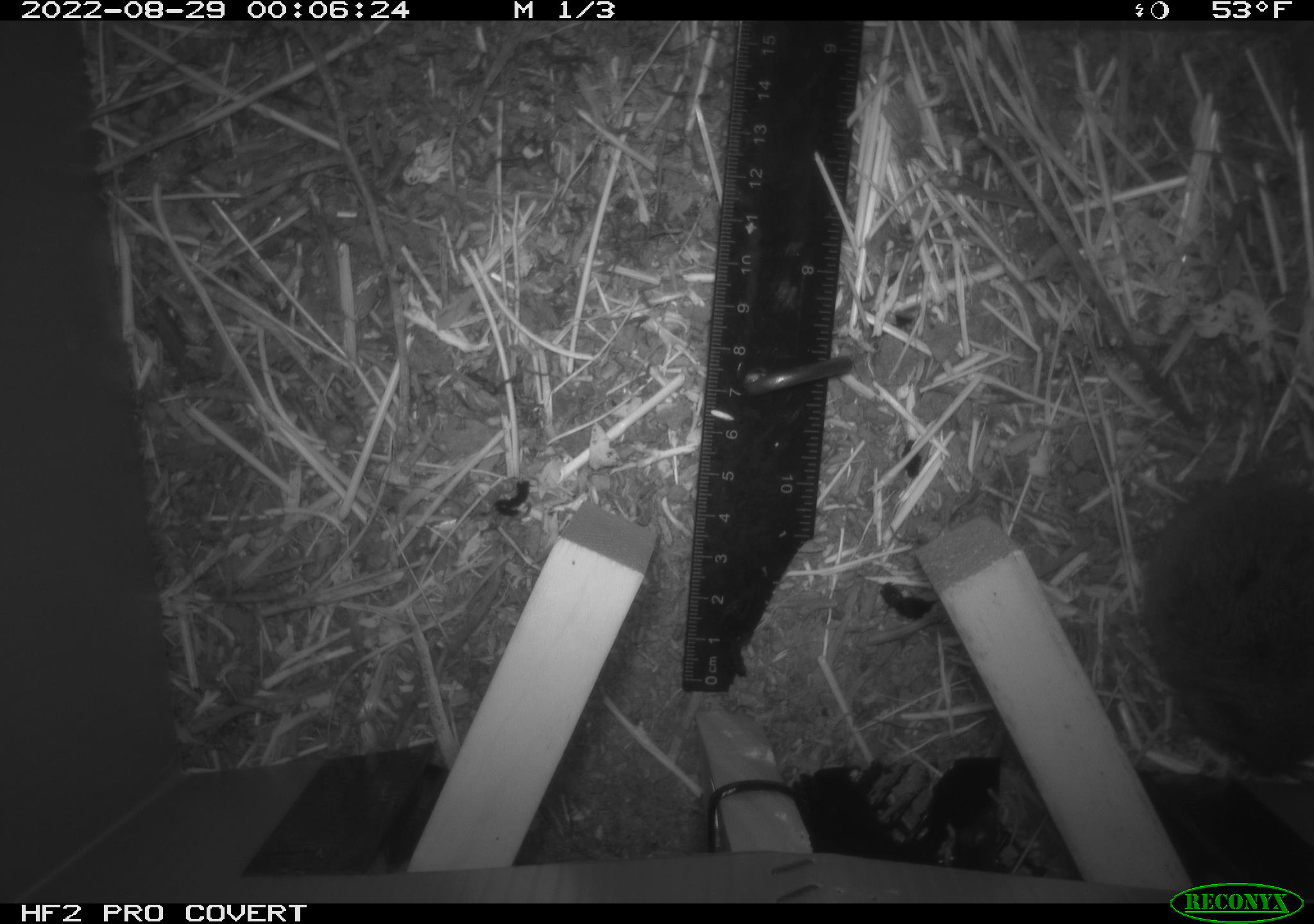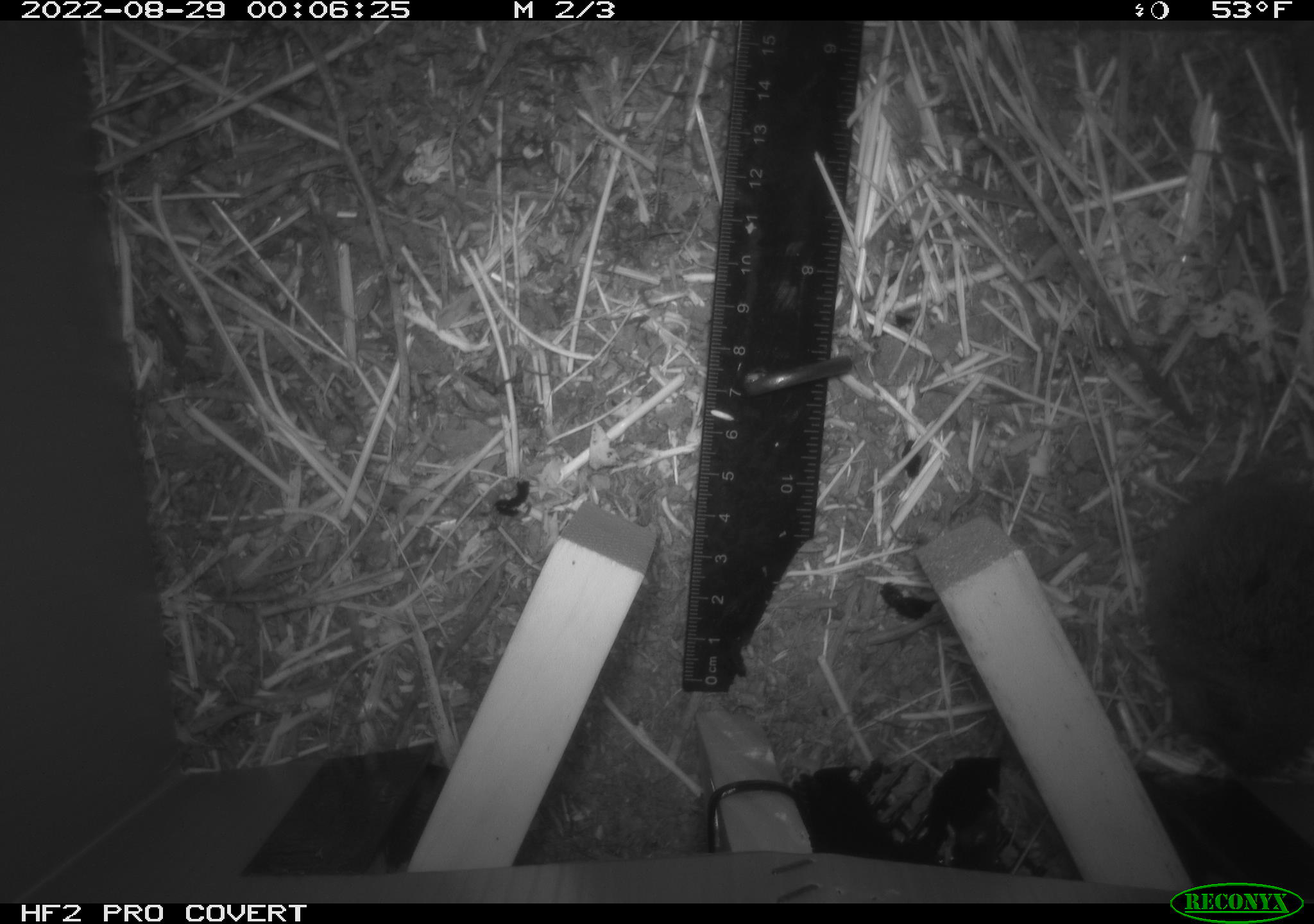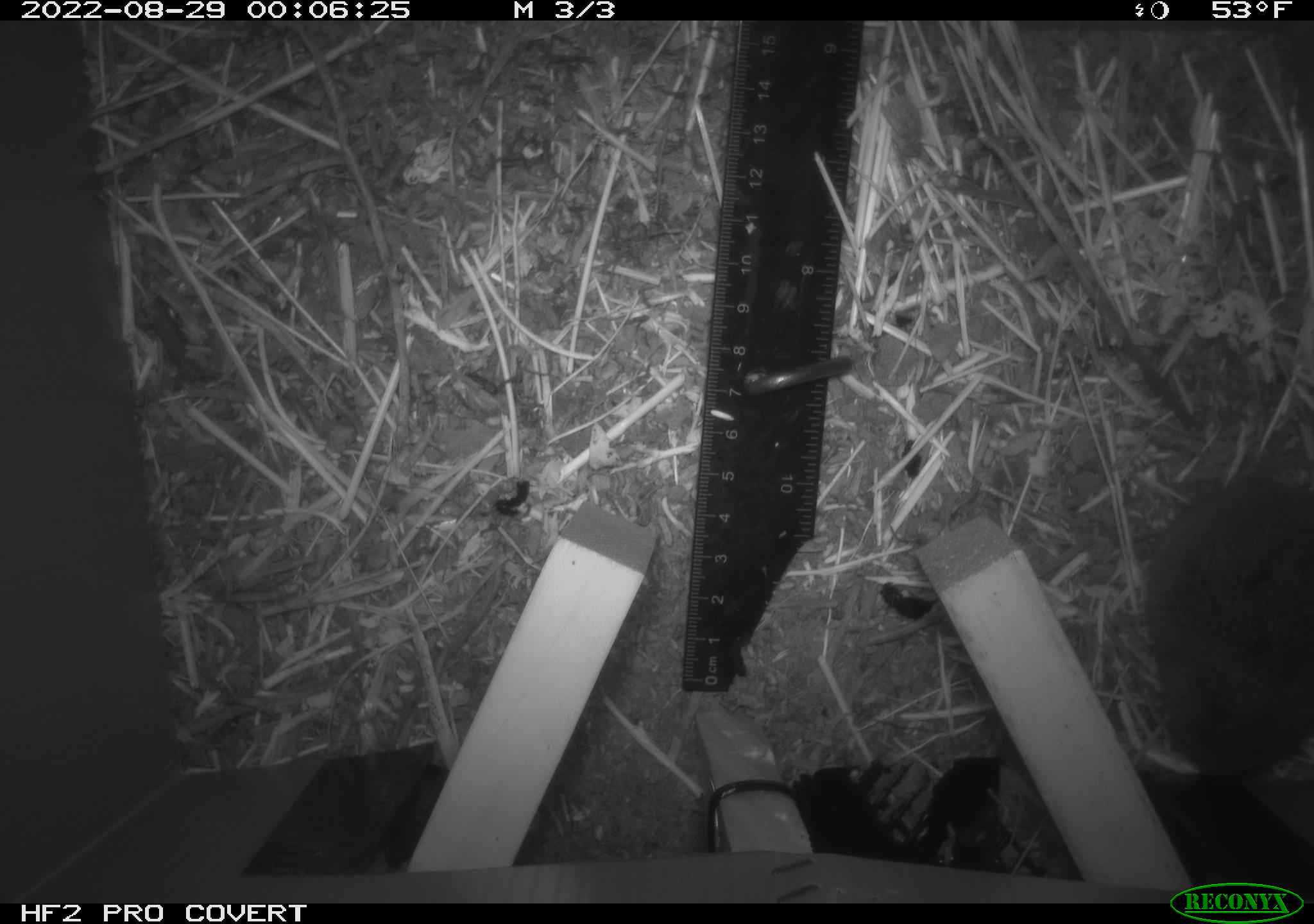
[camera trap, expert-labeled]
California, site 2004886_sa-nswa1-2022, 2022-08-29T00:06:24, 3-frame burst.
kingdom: Animalia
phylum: Chordata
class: Mammalia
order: Rodentia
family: Cricetidae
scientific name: Cricetidae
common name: hamsters, voles, lemmings, and allies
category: cricetidae family